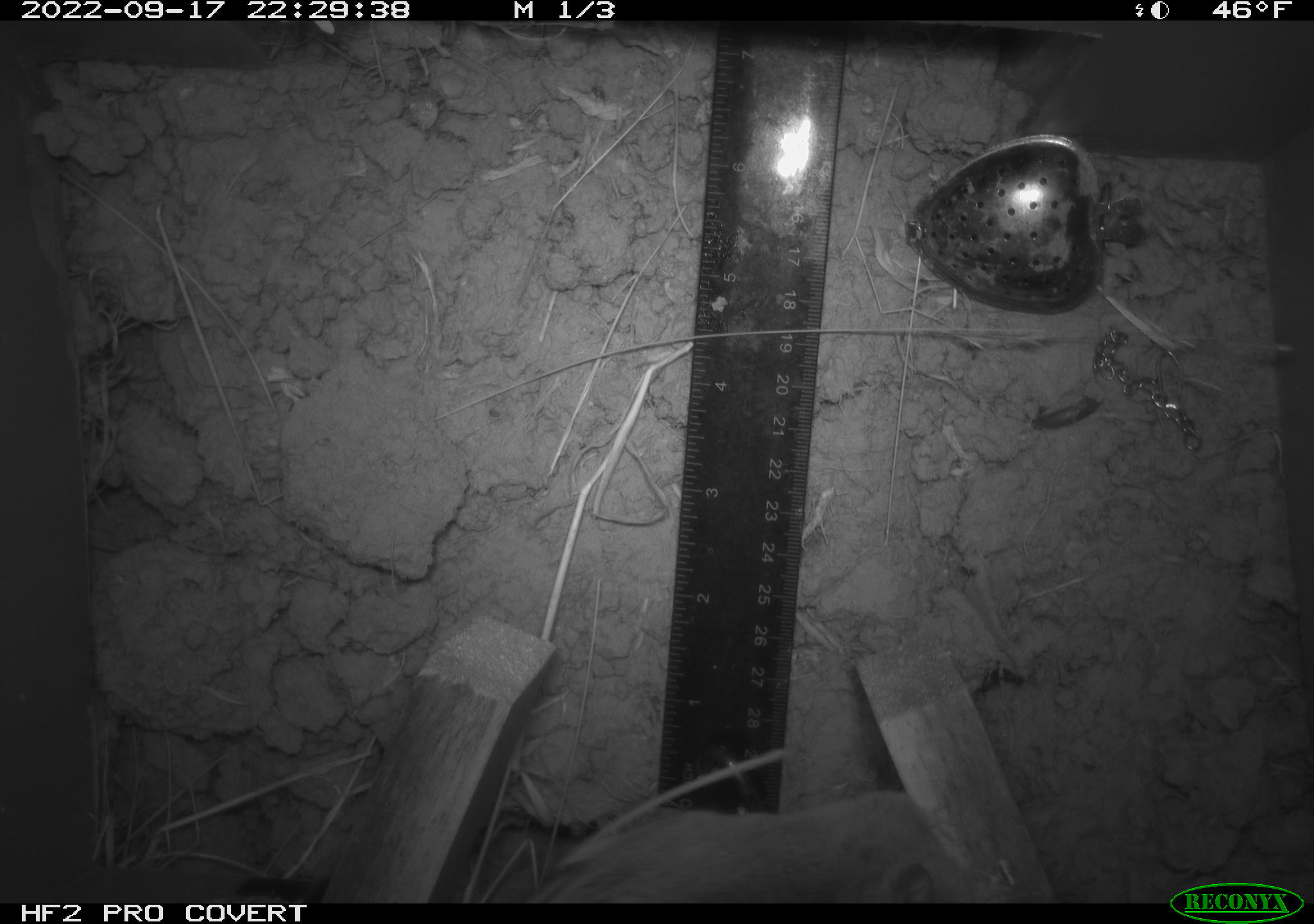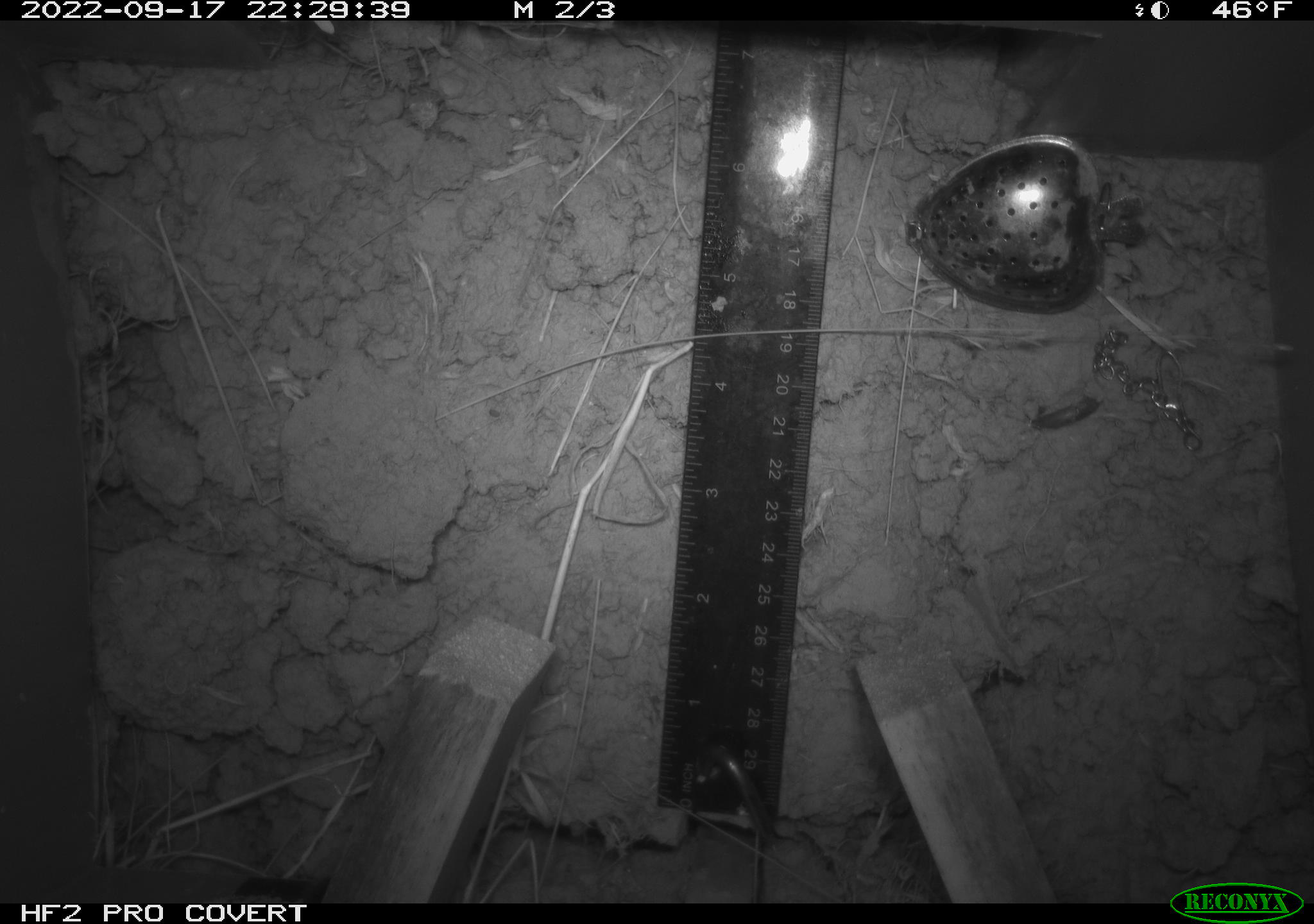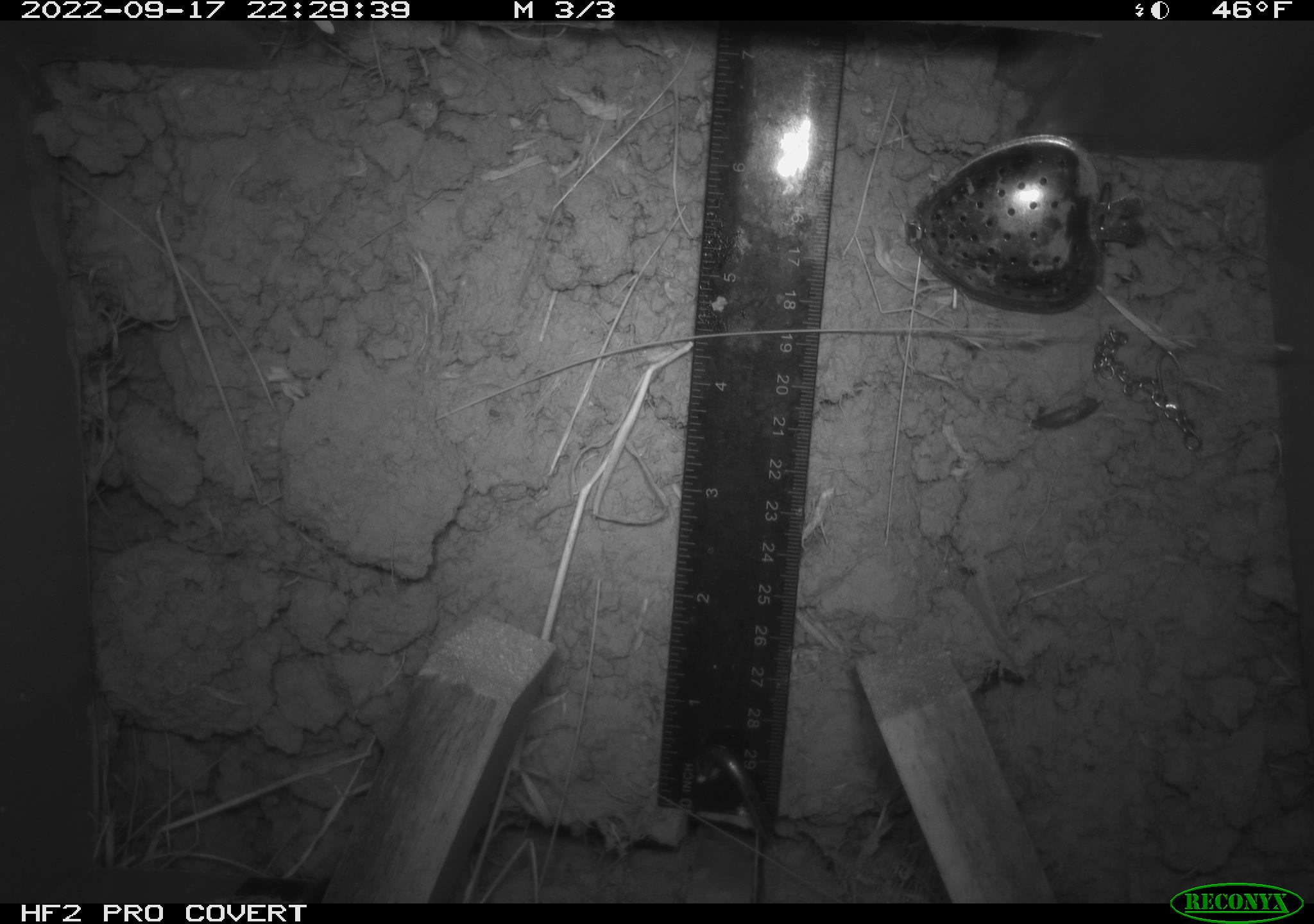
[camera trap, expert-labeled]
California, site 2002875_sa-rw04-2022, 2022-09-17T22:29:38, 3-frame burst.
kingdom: Animalia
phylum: Chordata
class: Mammalia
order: Rodentia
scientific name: Rodentia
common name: mouse species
Mouse species (Rodentia).